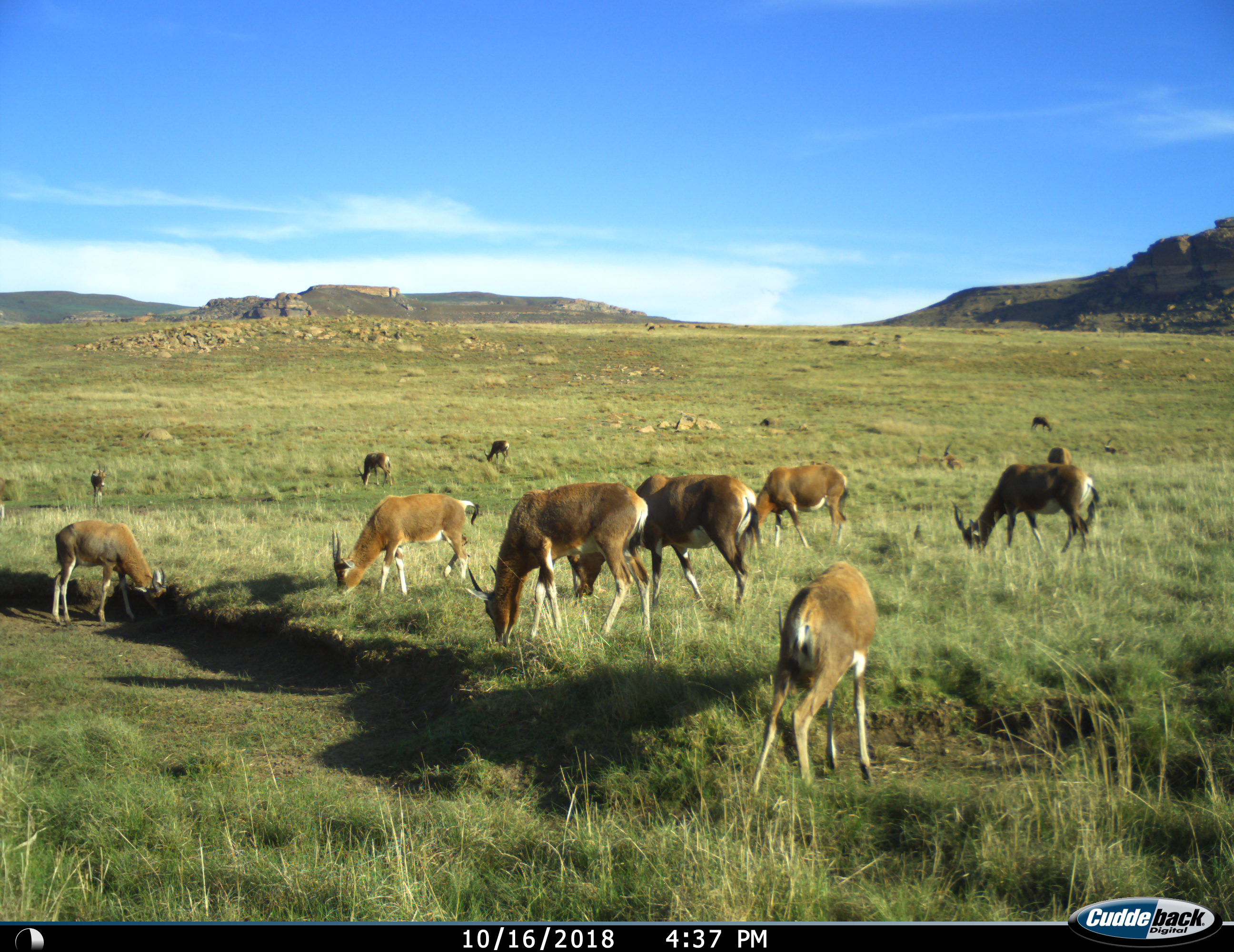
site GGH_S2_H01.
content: unidentified animal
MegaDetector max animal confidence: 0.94